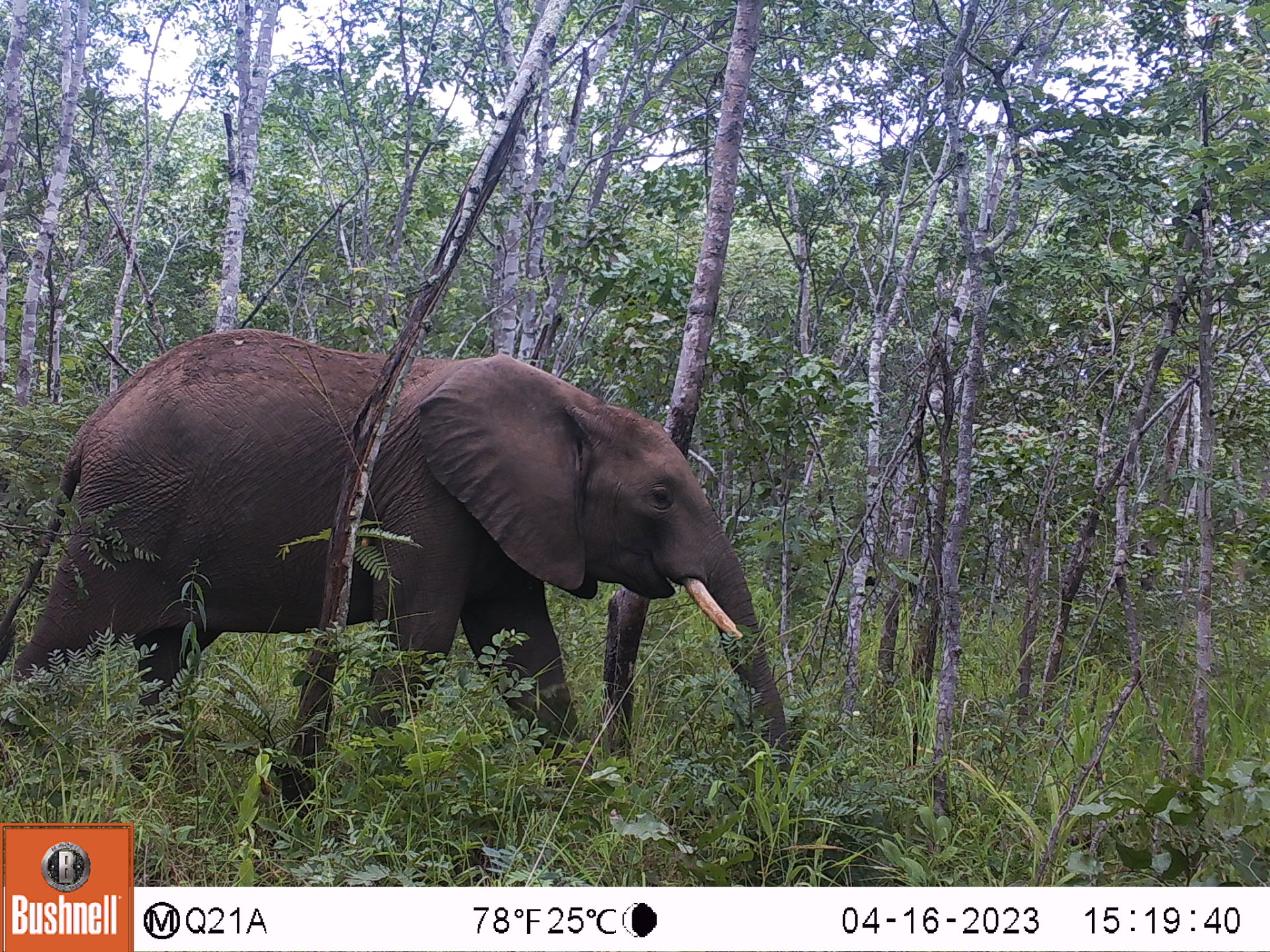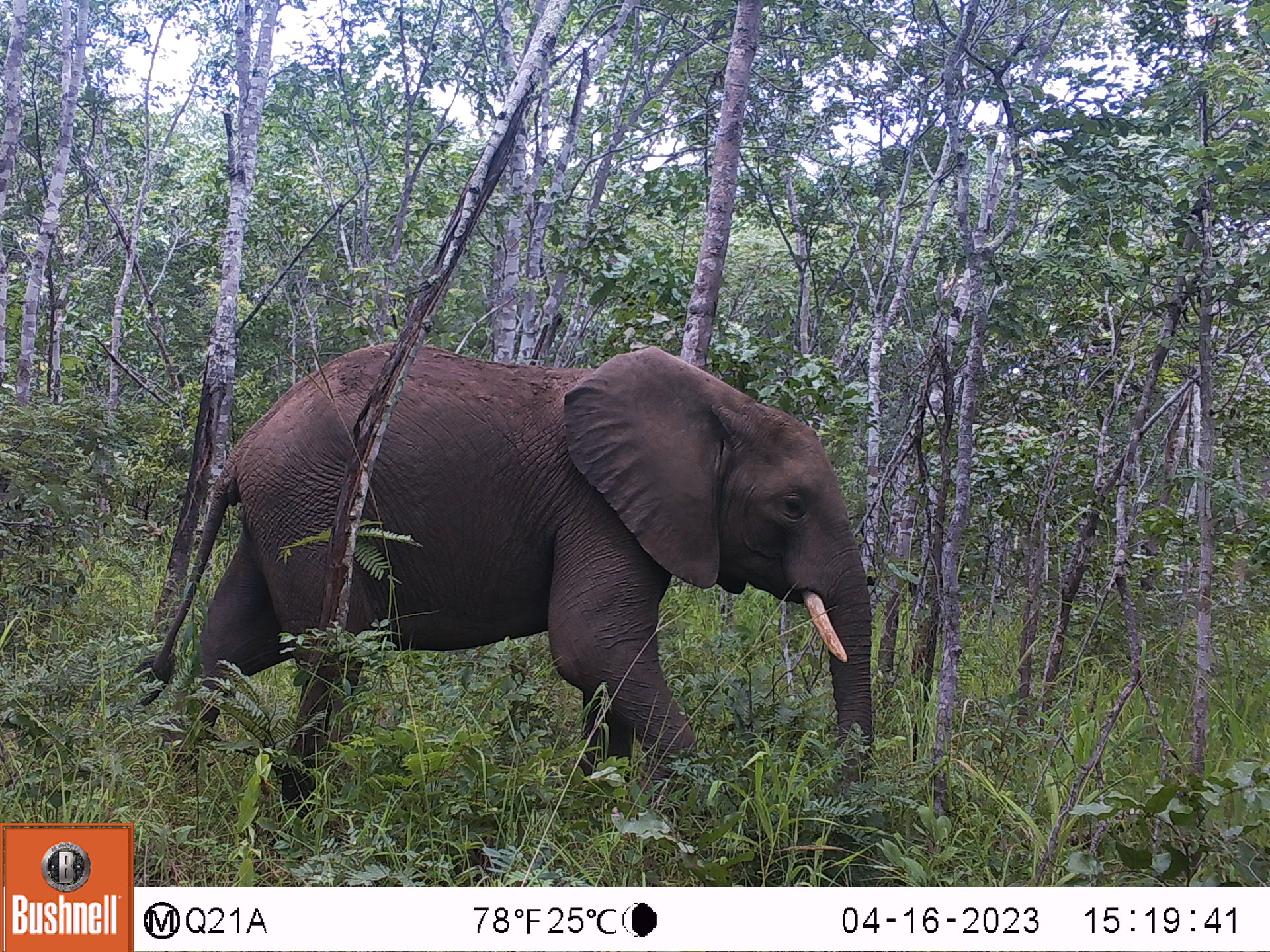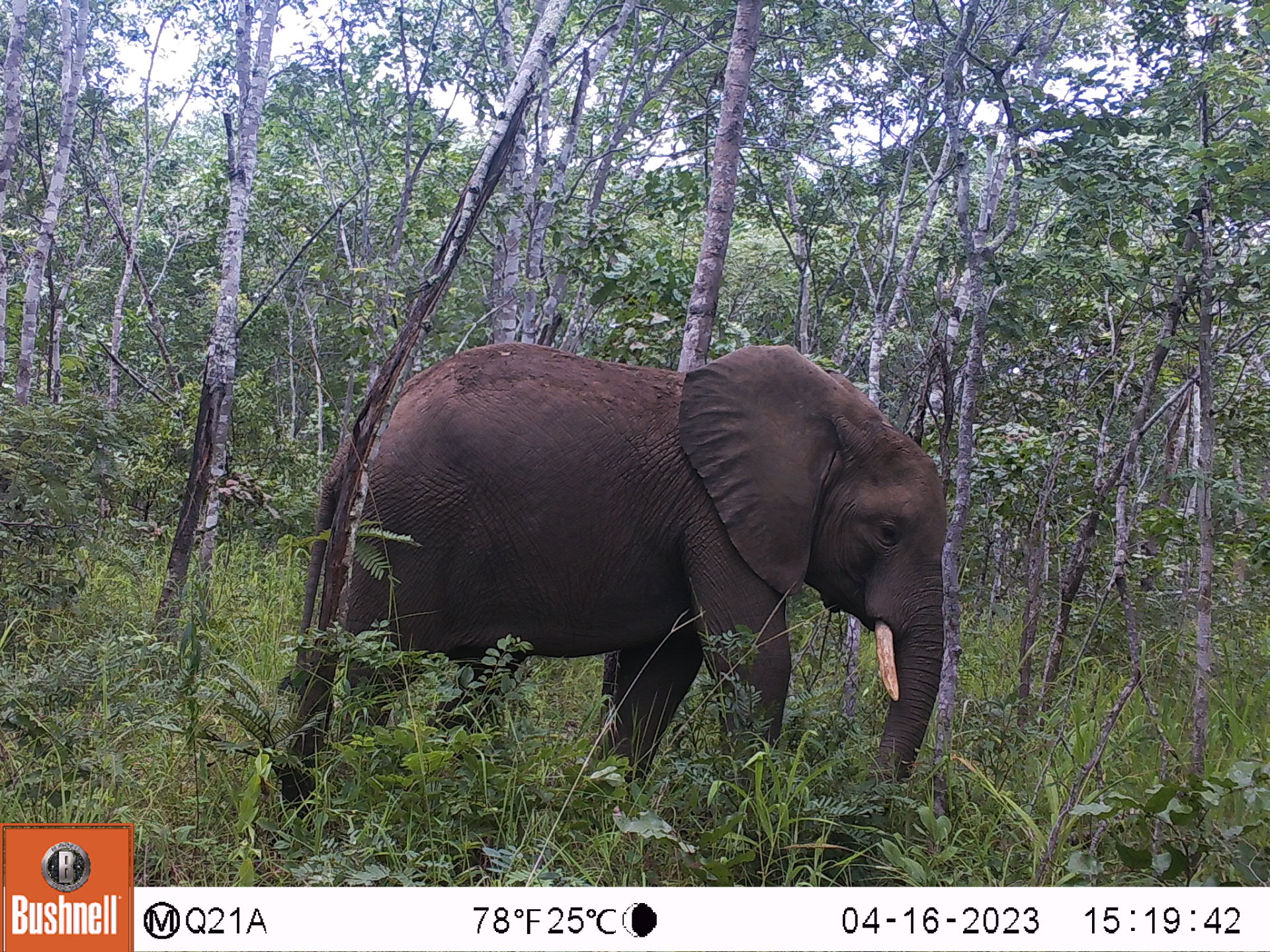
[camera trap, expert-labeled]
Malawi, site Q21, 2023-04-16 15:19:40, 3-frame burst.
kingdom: Animalia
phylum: Chordata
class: Mammalia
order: Proboscidea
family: Elephantidae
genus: Loxodonta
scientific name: Loxodonta africana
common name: african savanna elephant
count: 1